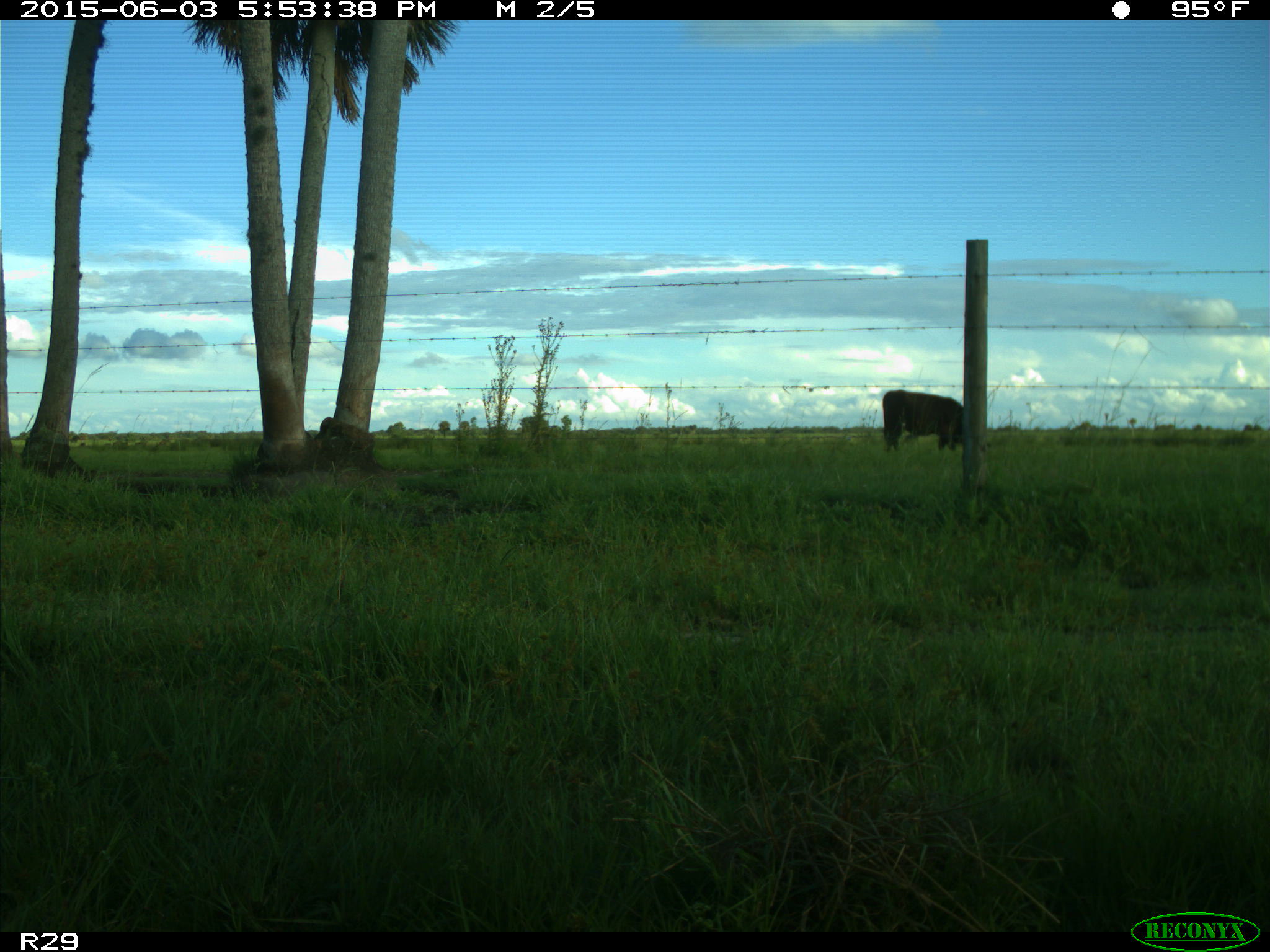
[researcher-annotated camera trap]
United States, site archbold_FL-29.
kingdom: Animalia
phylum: Chordata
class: Mammalia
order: Artiodactyla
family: Bovidae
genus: Bos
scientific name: Bos taurus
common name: domestic cow